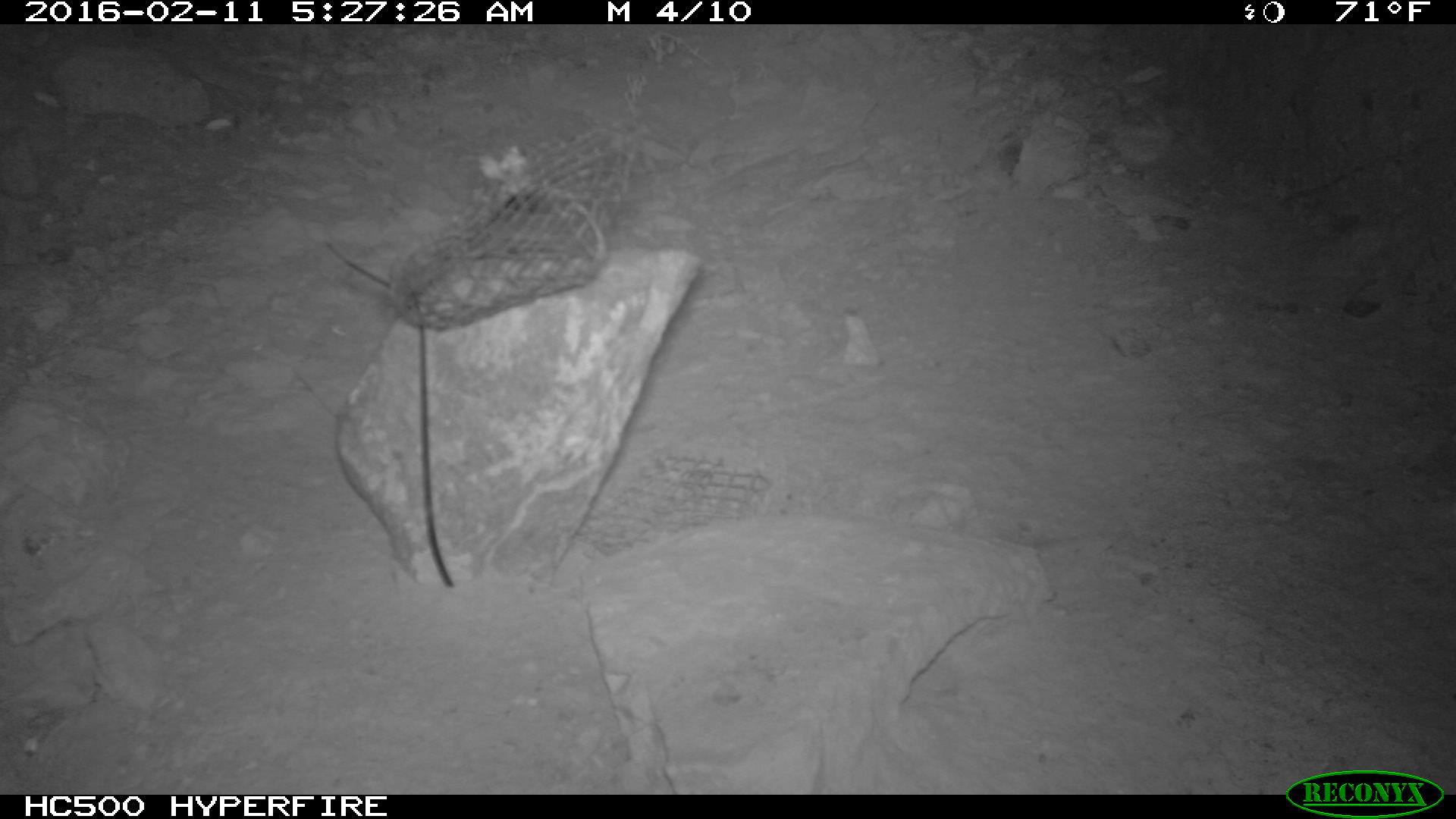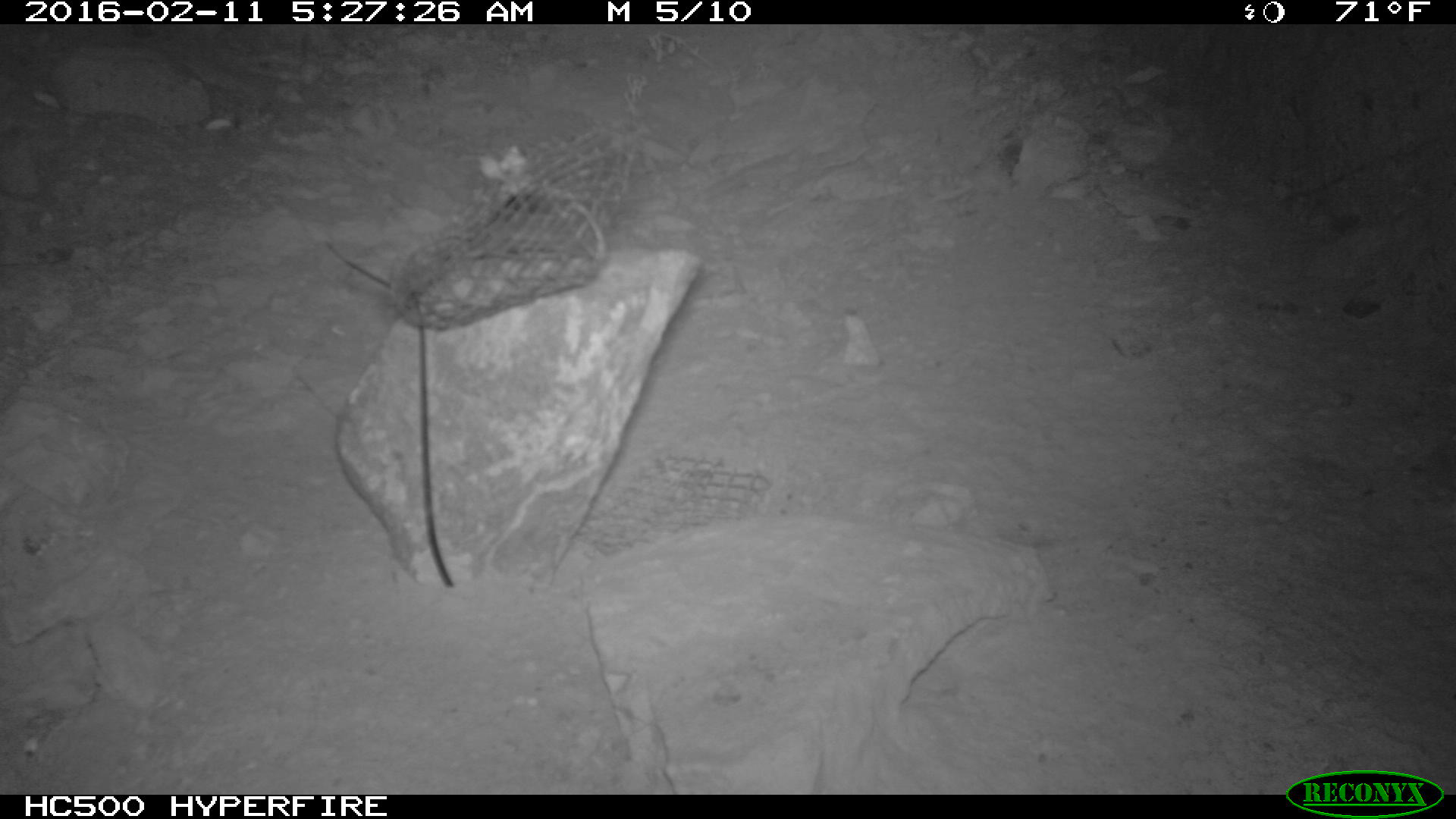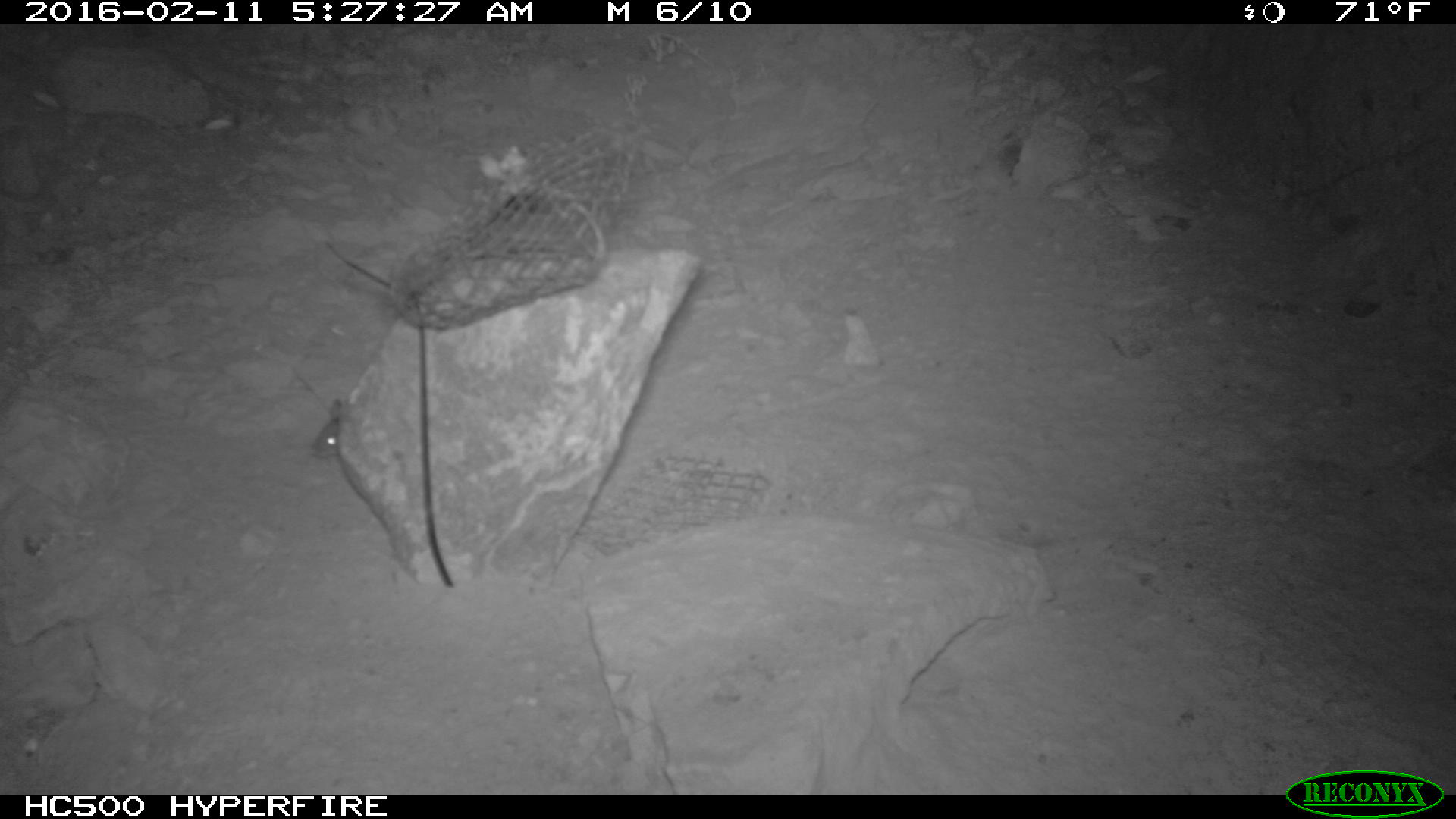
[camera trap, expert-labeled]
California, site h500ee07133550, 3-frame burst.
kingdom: Animalia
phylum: Chordata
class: Mammalia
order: Rodentia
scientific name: Rodentia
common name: rodent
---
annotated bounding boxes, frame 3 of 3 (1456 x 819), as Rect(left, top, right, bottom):
rodent: Rect(312, 394, 346, 459)